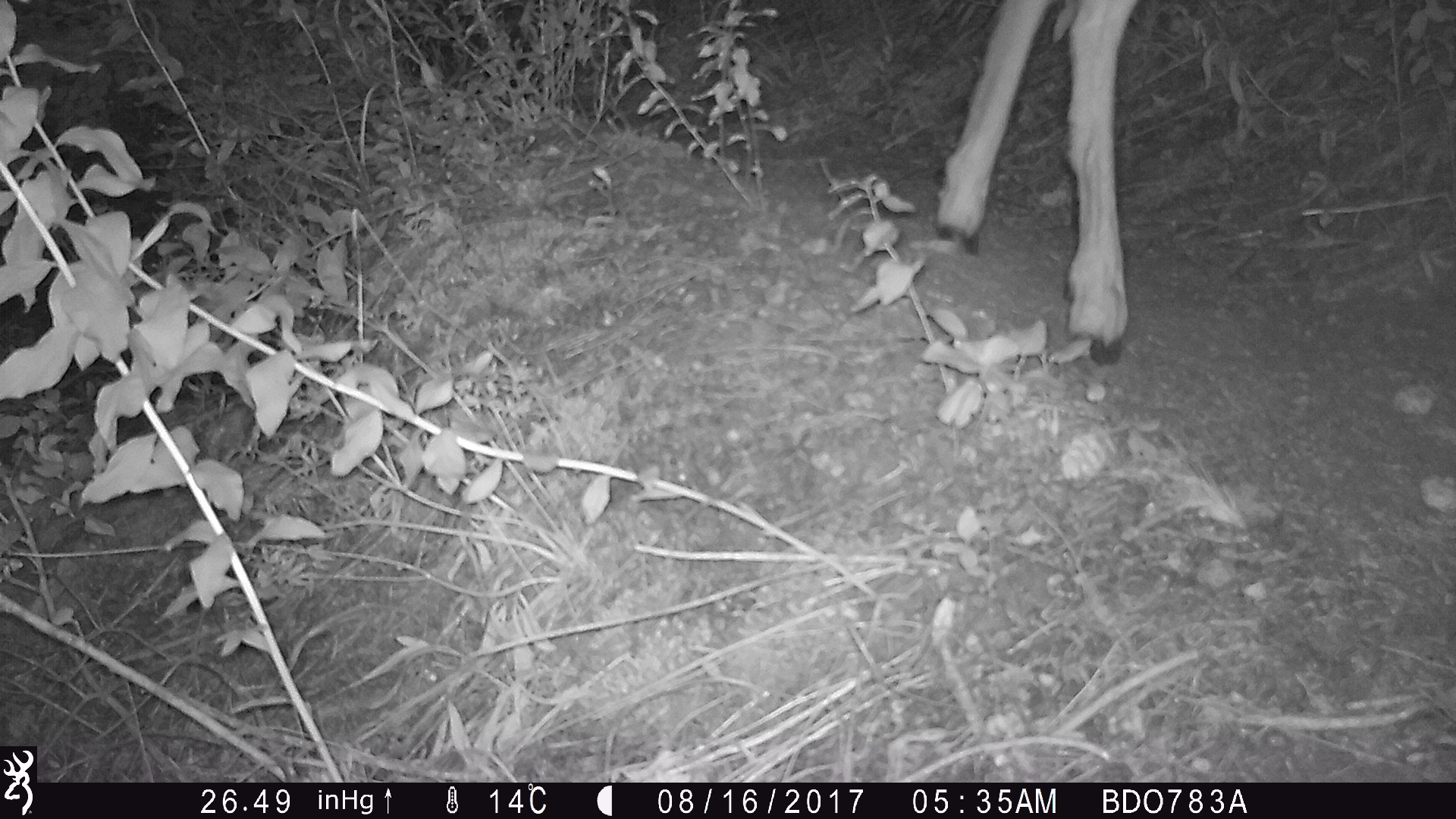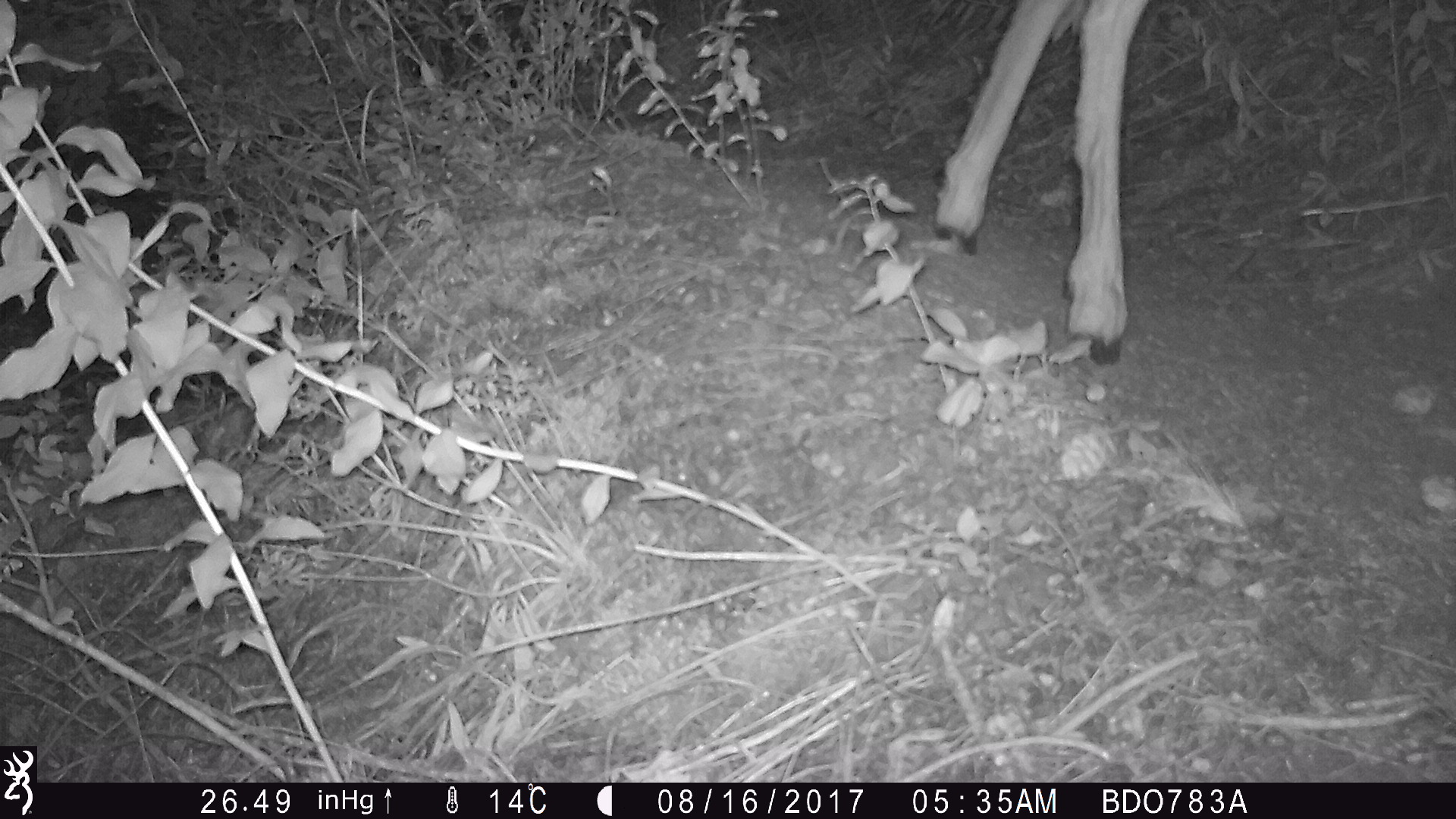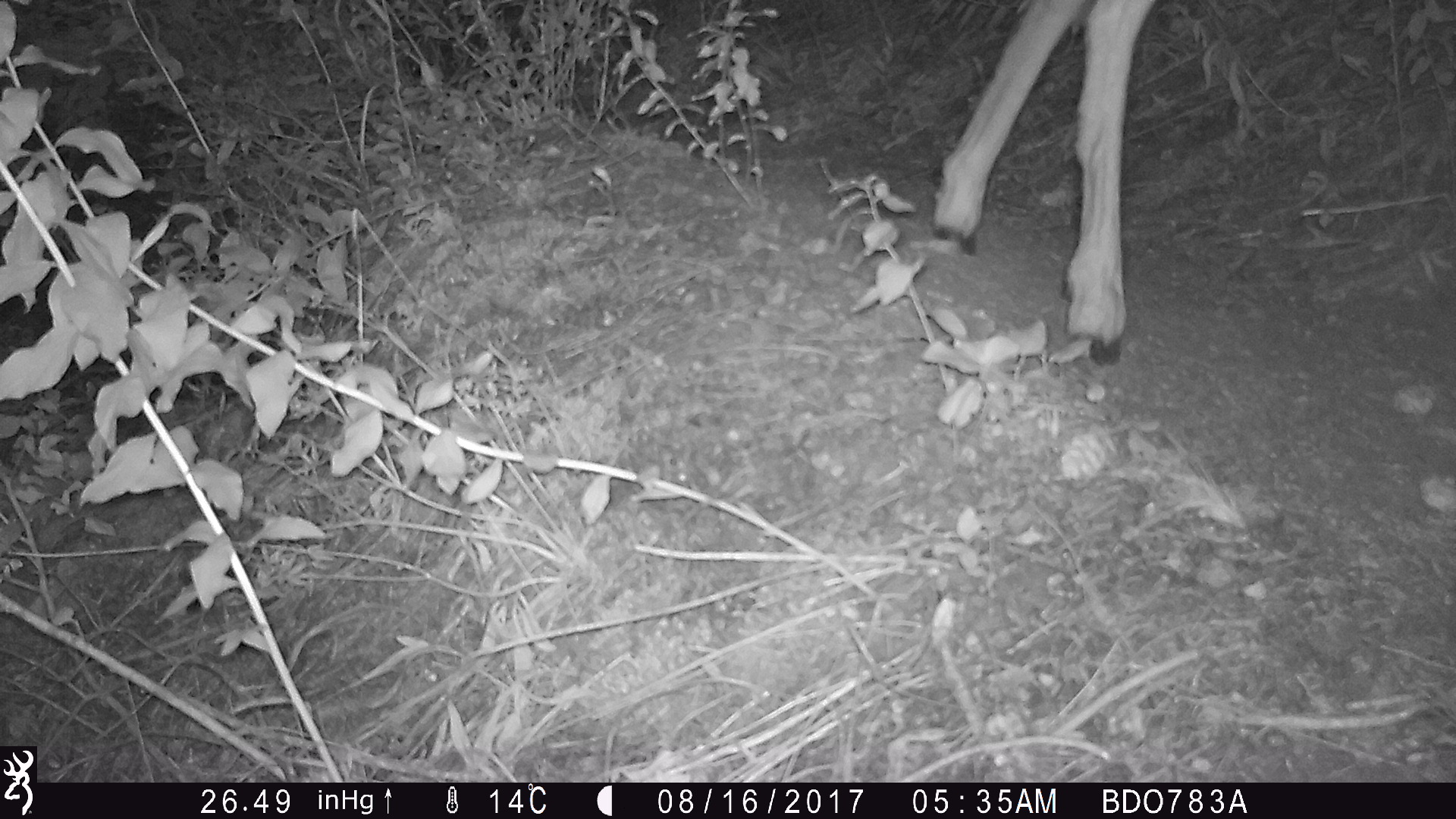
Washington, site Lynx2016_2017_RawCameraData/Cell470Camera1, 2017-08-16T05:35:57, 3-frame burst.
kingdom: Animalia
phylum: Chordata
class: Mammalia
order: Artiodactyla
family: Cervidae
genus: Odocoileus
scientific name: Odocoileus hemionus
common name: mule deer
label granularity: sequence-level